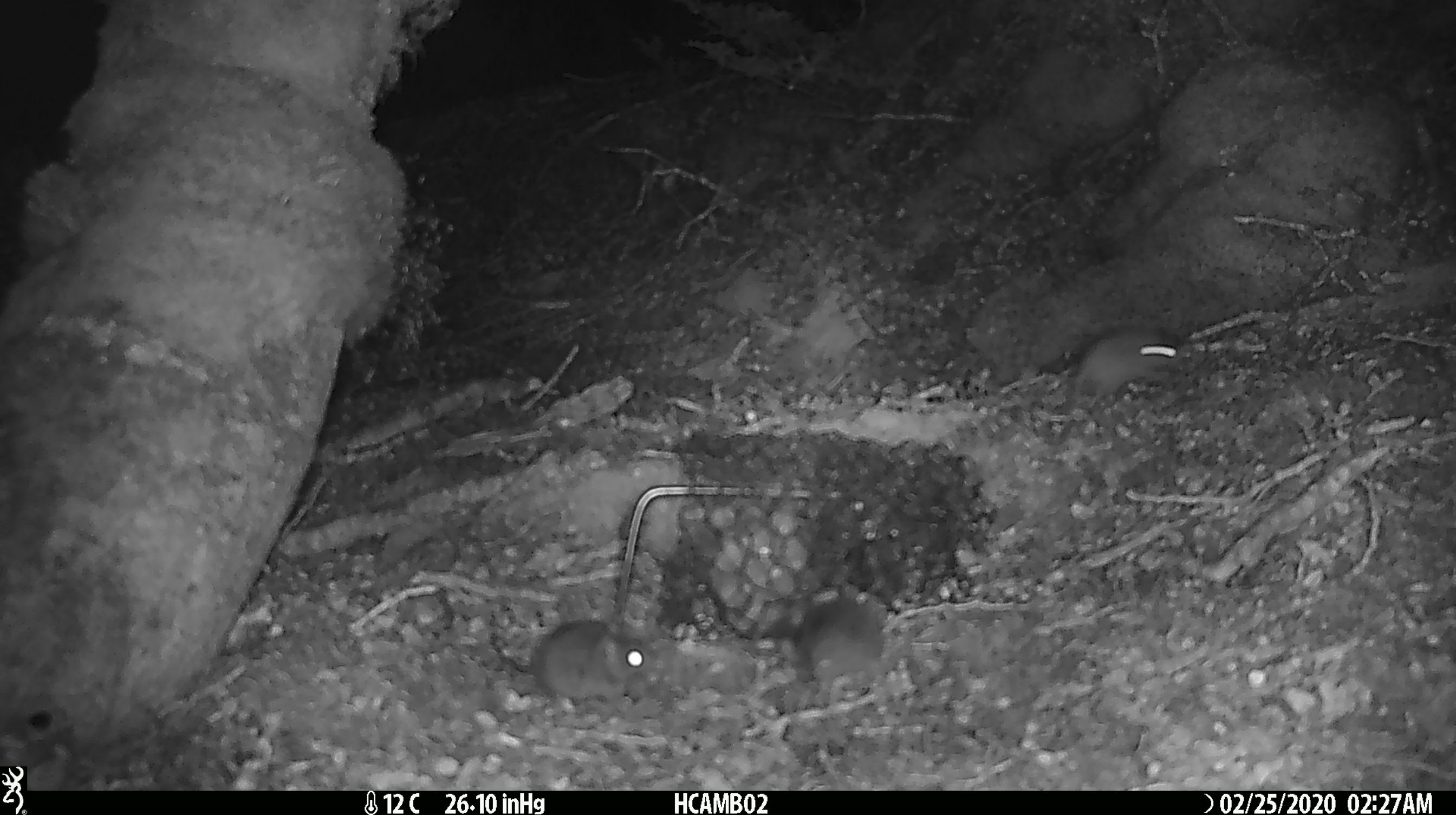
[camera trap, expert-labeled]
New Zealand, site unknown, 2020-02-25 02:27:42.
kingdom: Animalia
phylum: Chordata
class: Mammalia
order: Rodentia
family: Muridae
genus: Mus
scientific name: Mus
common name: mouse